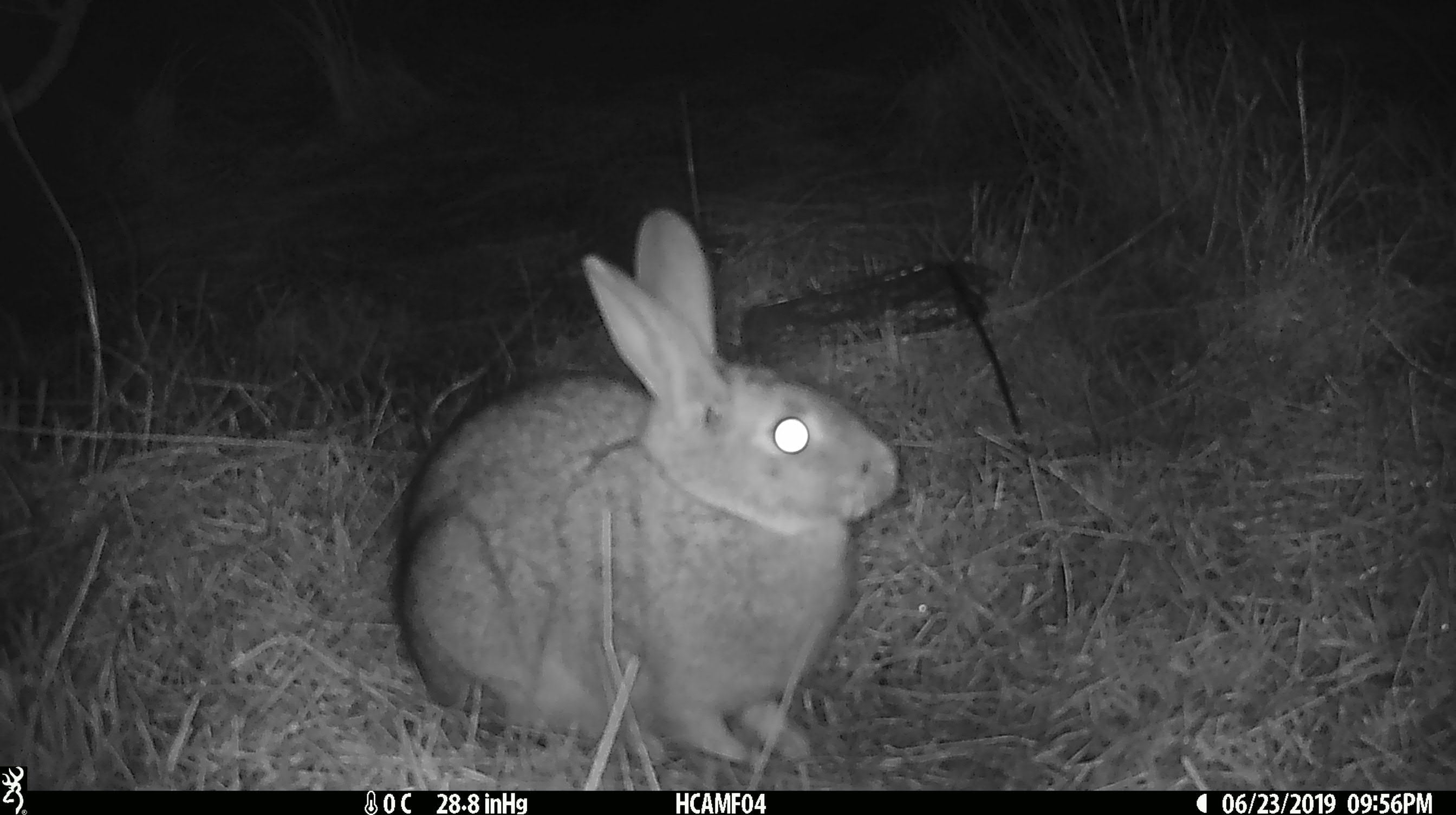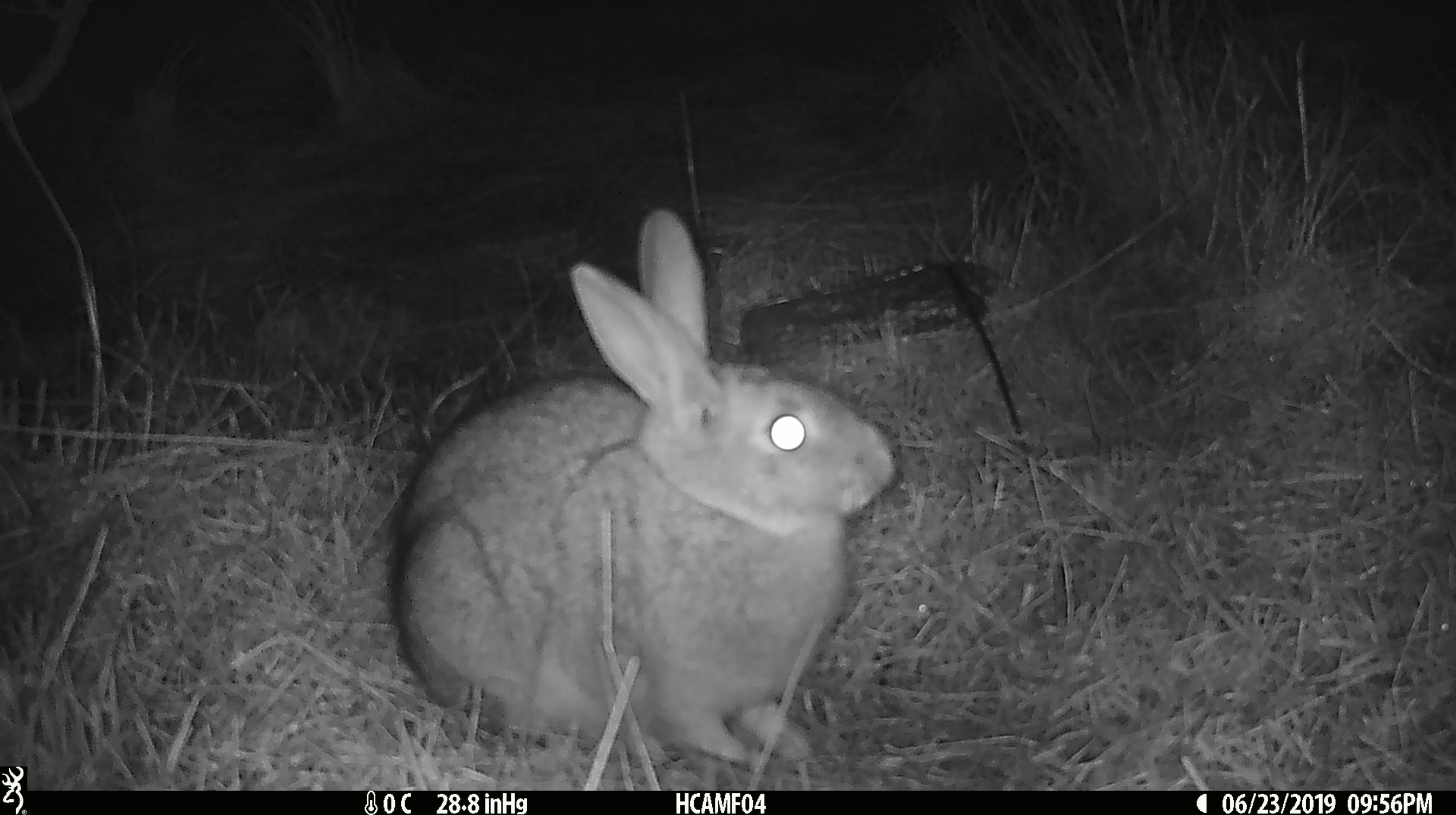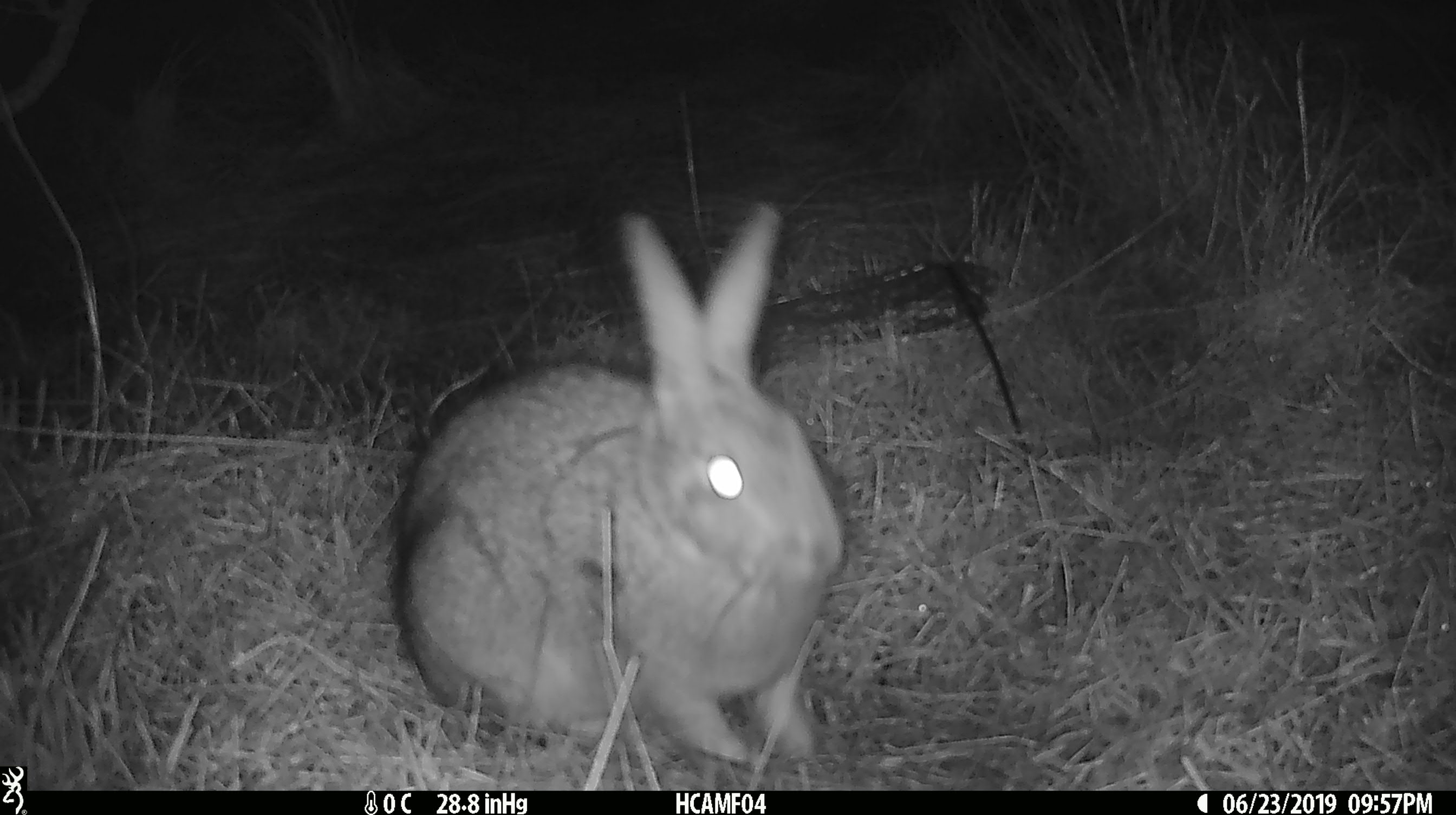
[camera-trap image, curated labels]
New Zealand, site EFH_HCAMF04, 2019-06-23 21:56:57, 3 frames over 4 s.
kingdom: Animalia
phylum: Chordata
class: Mammalia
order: Lagomorpha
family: Leporidae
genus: Lepus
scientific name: Lepus europaeus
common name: brown hare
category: hare